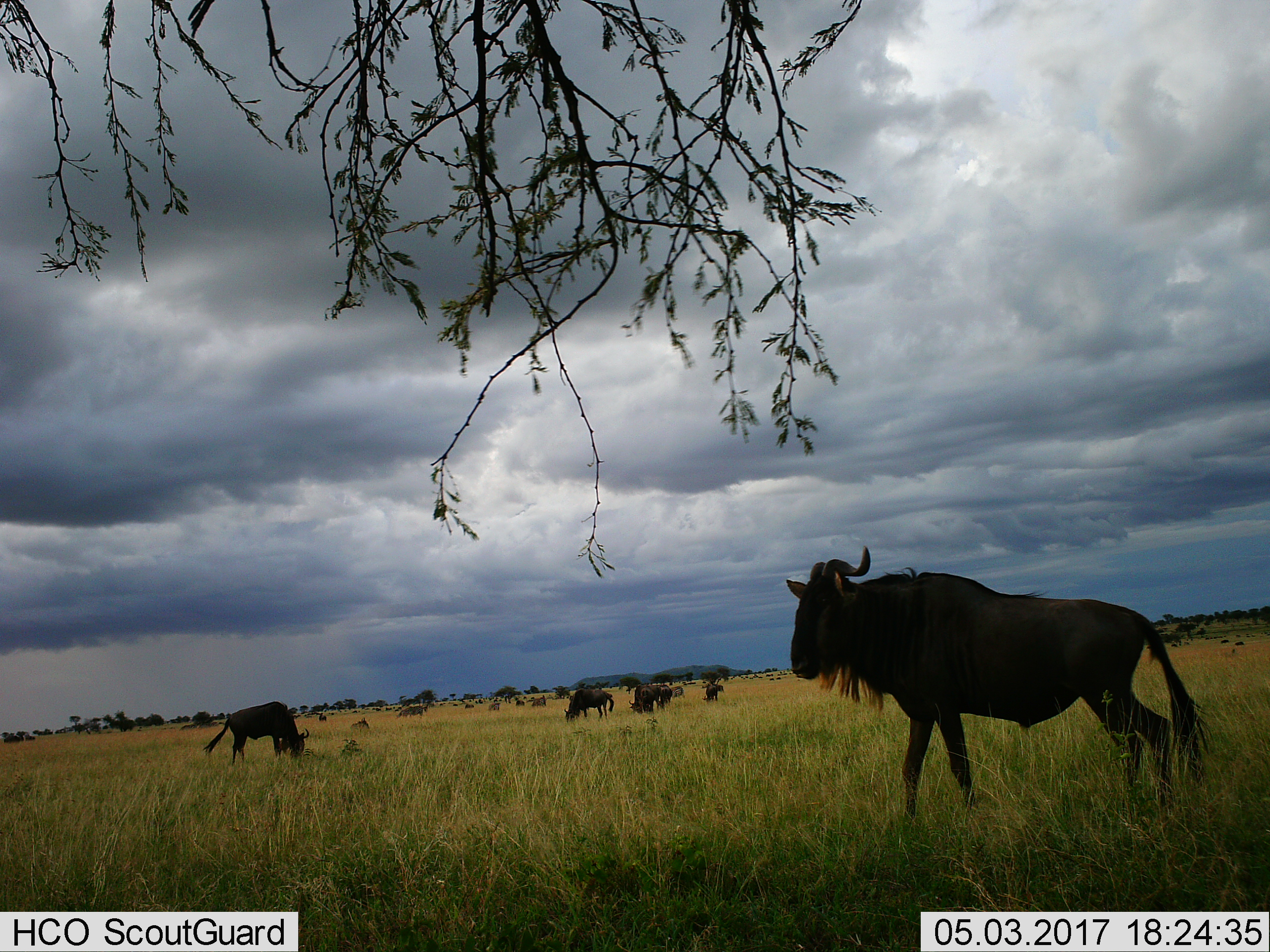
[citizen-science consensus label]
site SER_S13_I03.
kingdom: Animalia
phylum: Chordata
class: Mammalia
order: Artiodactyla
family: Bovidae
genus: Connochaetes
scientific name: Connochaetes taurinus taurinus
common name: blue wildebeest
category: wildebeestblue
Wildebeestblue (blue wildebeest) (Connochaetes taurinus taurinus), count 11-50. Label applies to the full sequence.